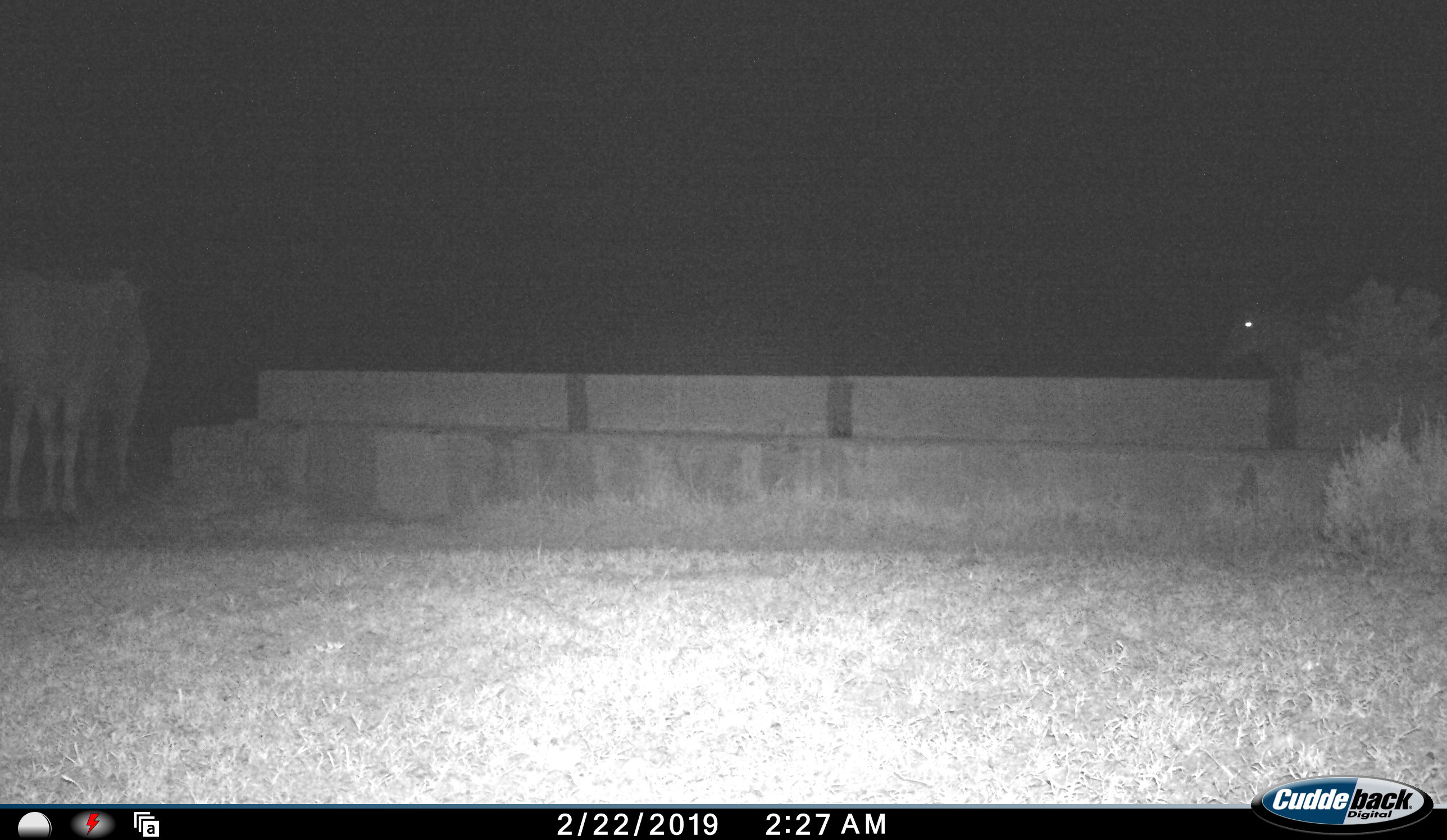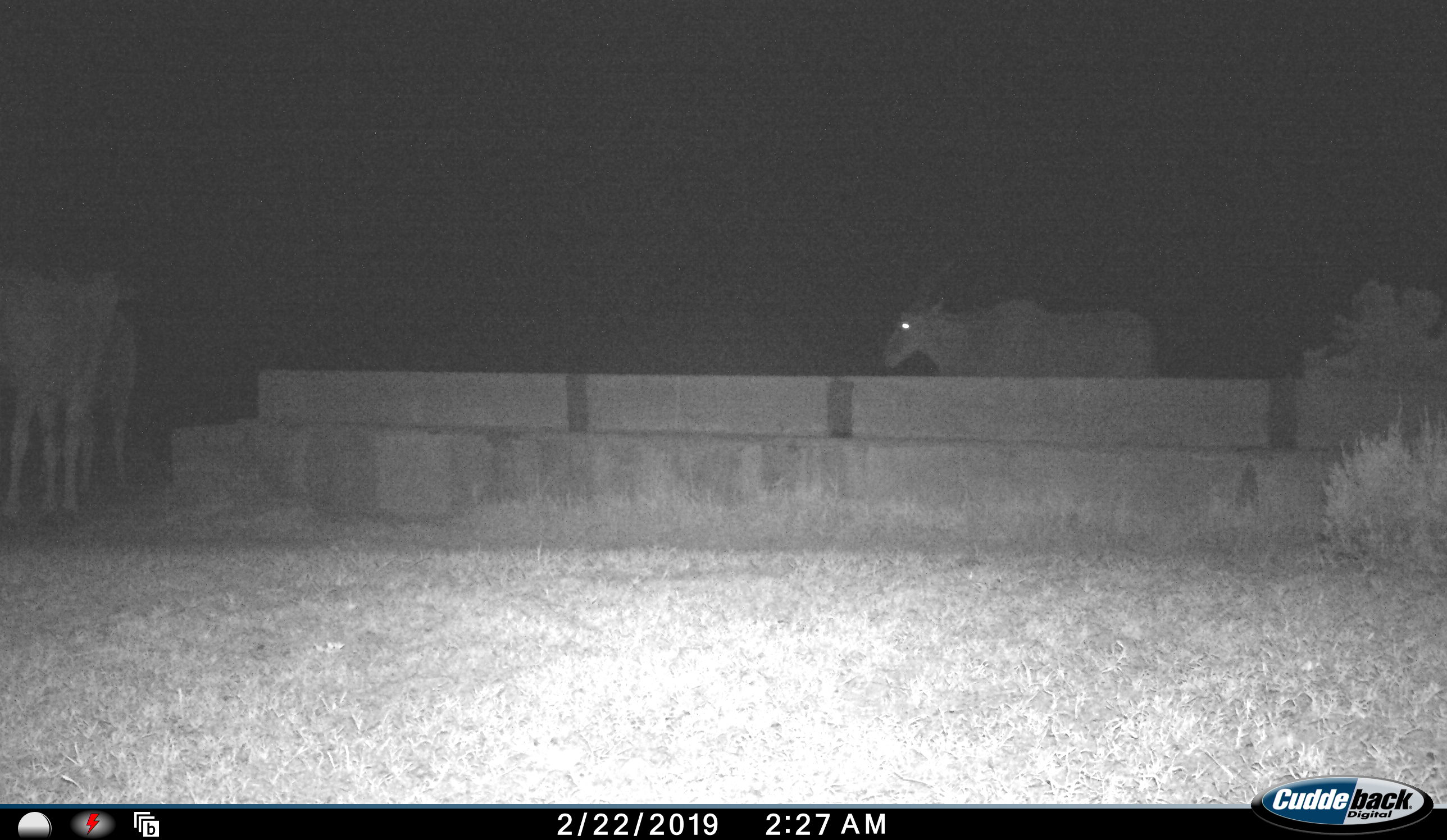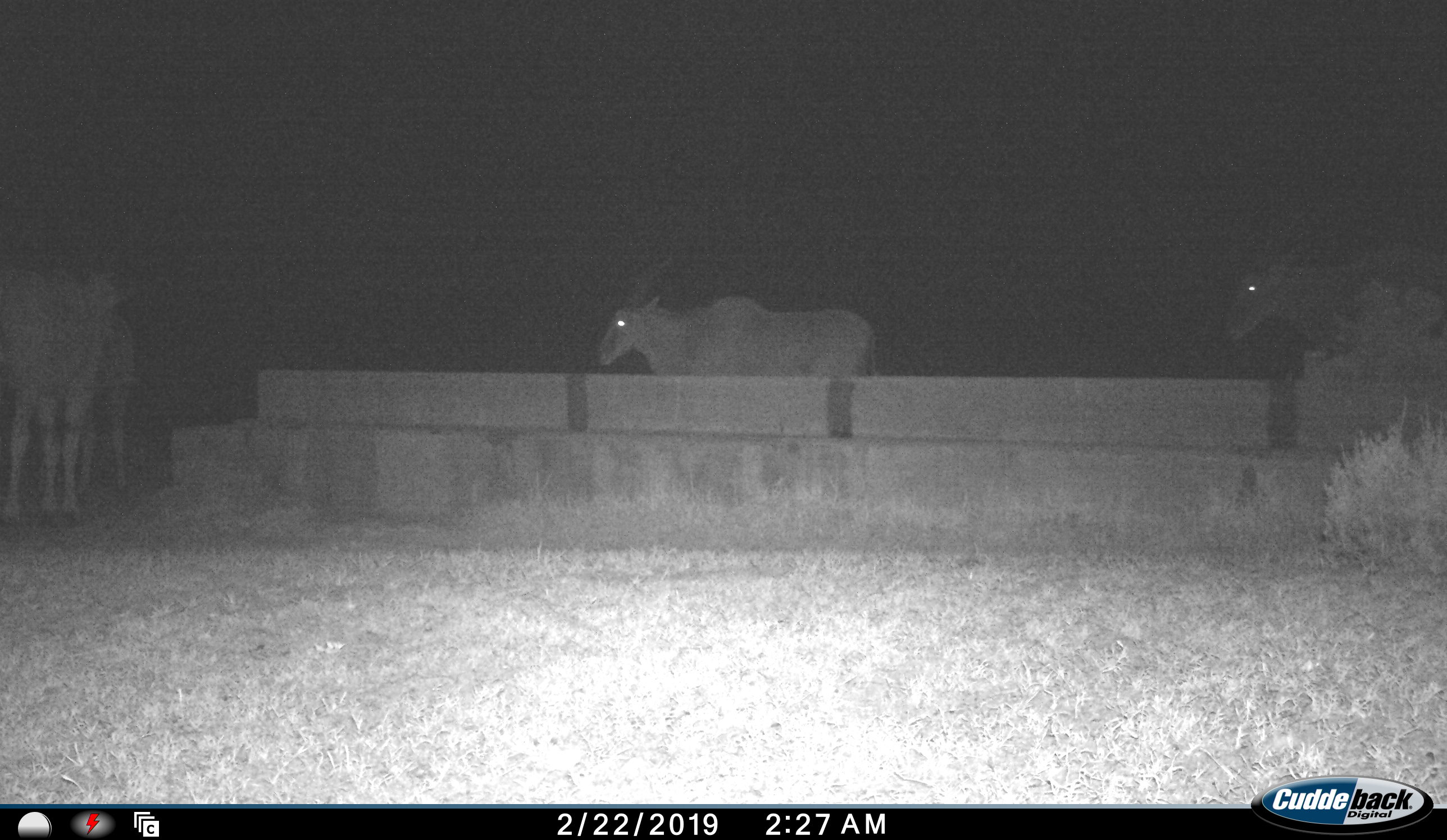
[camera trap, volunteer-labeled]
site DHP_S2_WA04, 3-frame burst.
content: unidentified animal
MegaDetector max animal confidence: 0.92